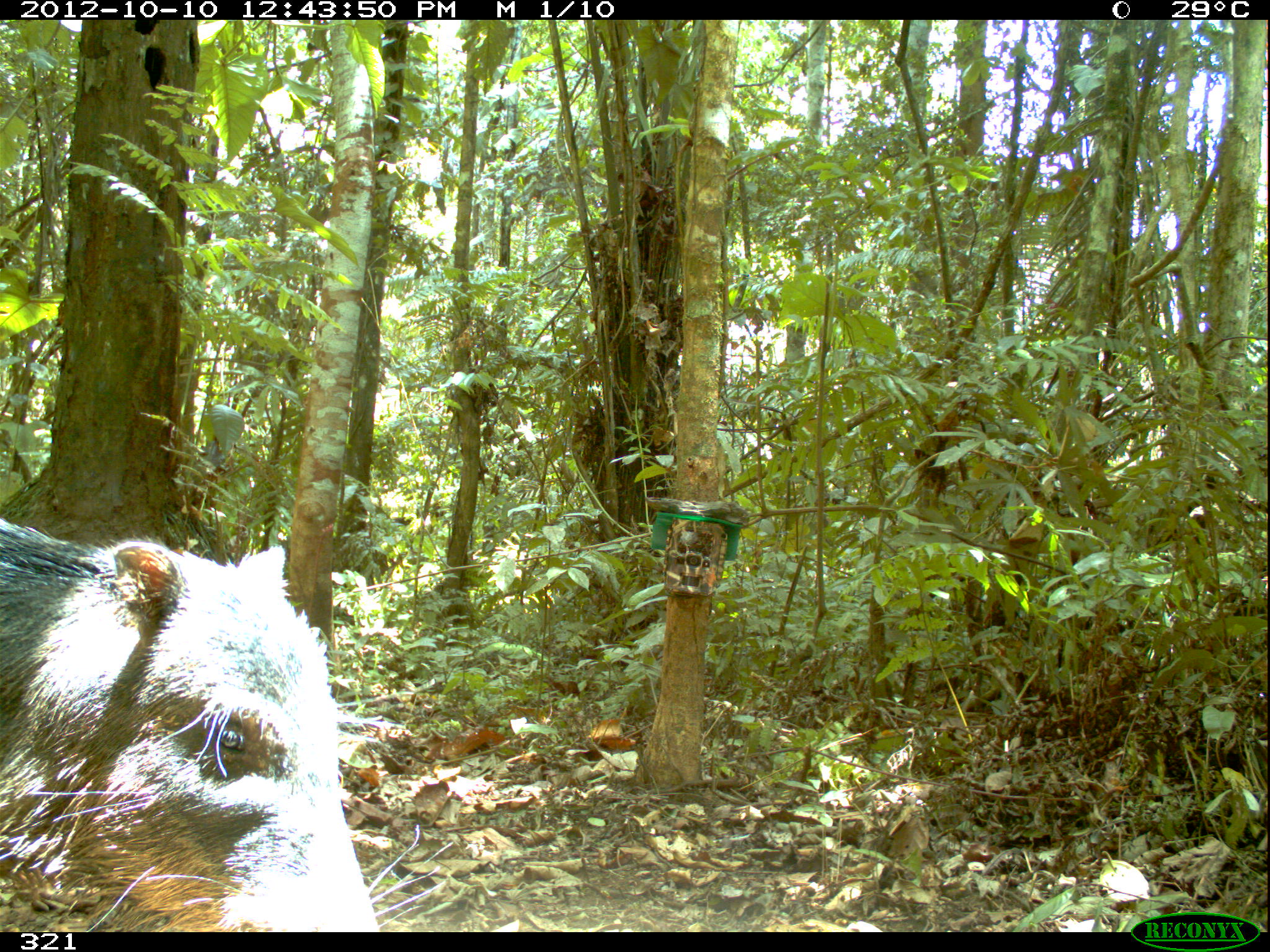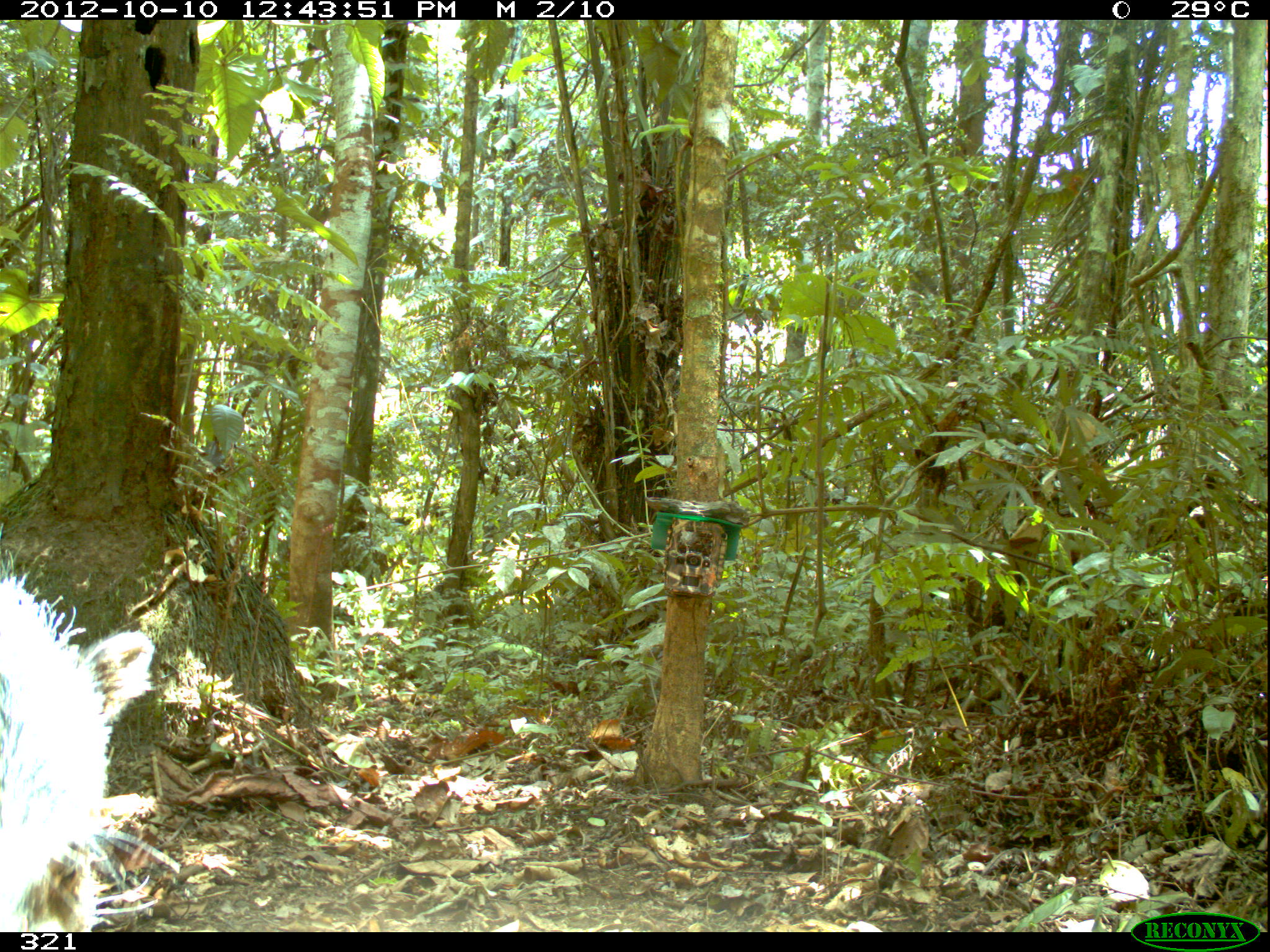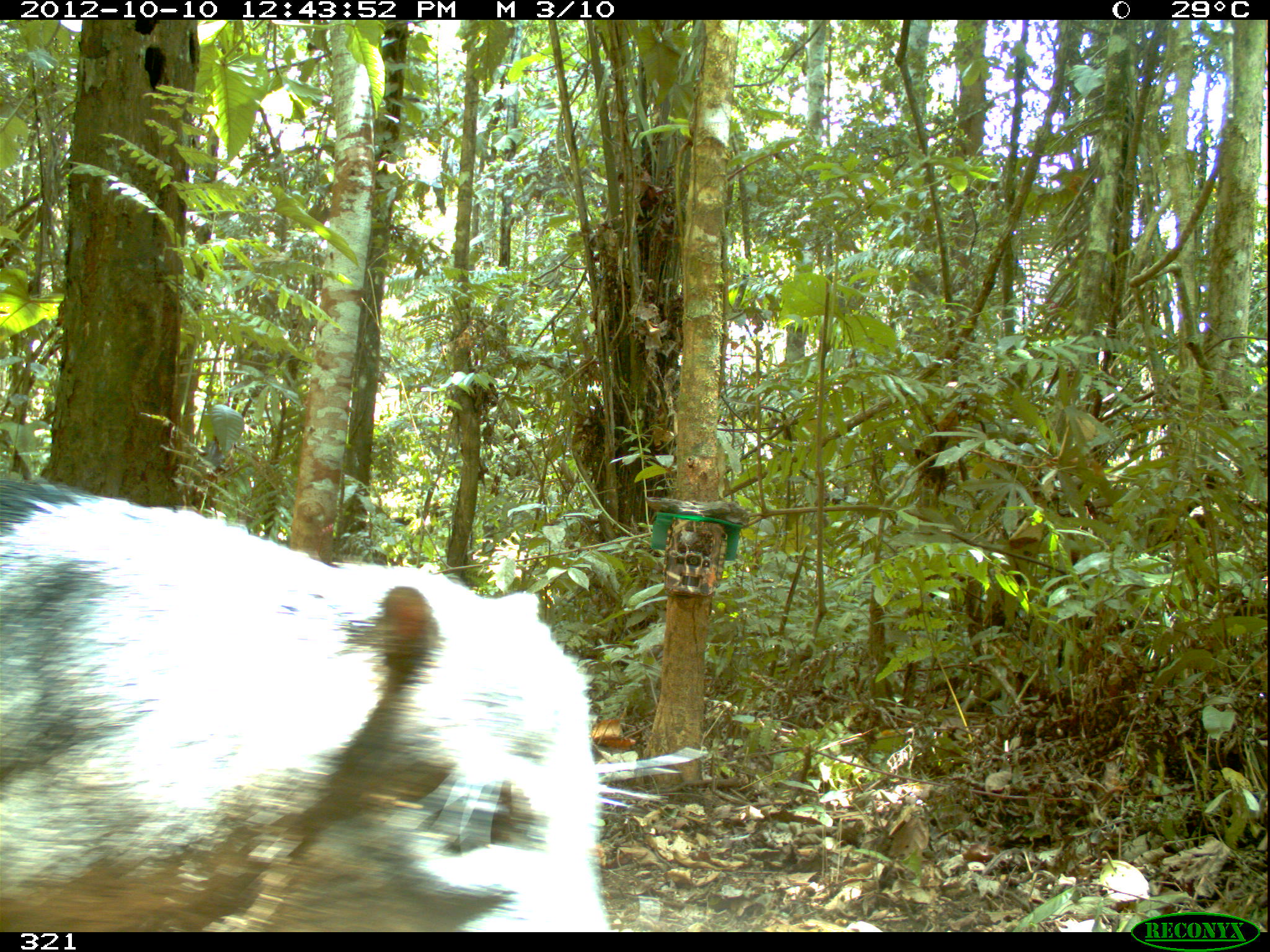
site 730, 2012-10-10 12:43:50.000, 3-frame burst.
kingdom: Animalia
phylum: Chordata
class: Mammalia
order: Artiodactyla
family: Tayassuidae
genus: Tayassu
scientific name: Tayassu pecari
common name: white-lipped peccary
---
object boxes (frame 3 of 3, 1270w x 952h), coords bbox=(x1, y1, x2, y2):
tayassu pecari: bbox=(0, 463, 609, 931)